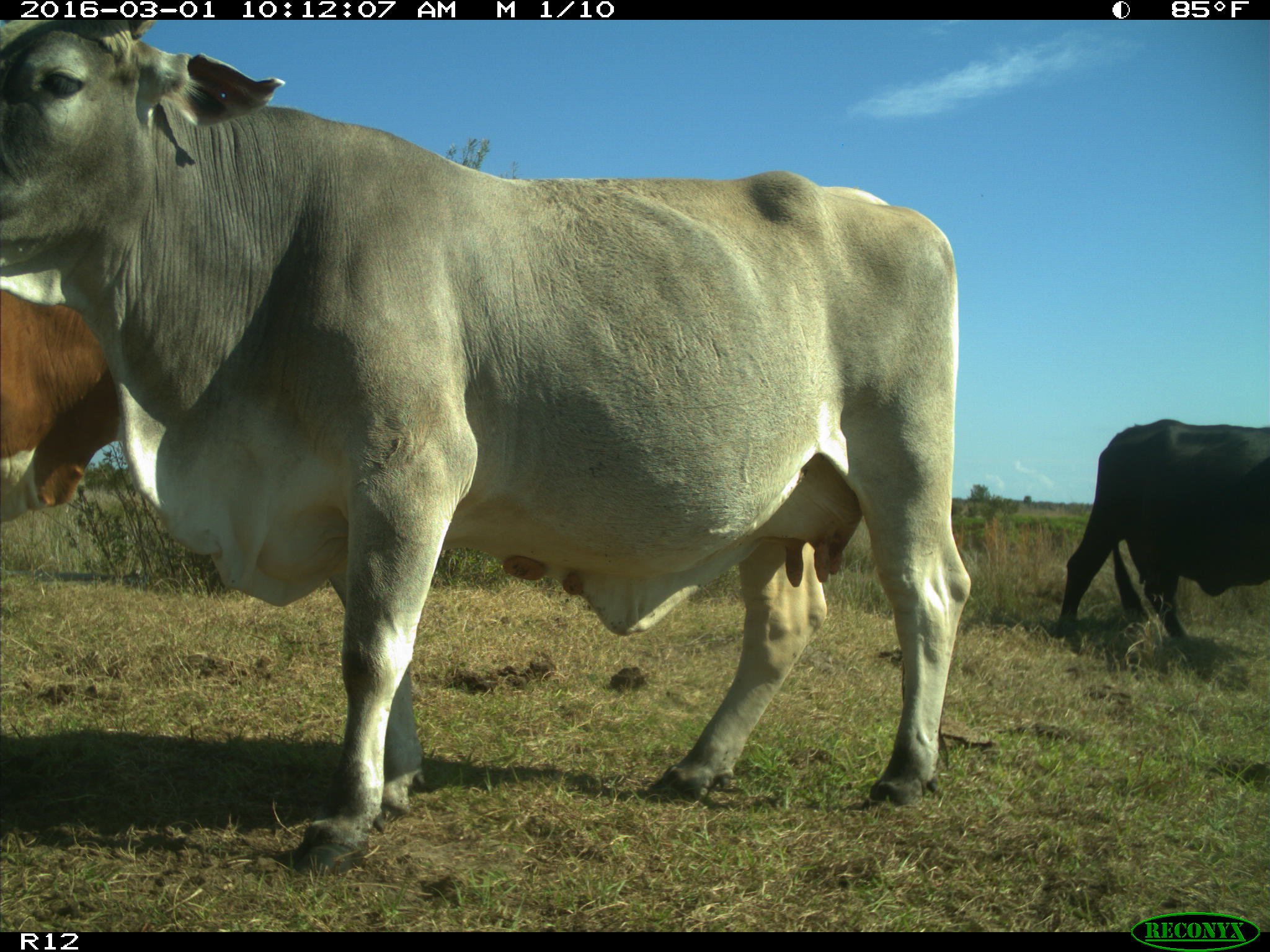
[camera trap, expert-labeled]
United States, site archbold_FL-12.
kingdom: Animalia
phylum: Chordata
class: Mammalia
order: Artiodactyla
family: Bovidae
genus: Bos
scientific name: Bos taurus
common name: domestic cow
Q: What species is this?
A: Bos taurus (domestic cow).